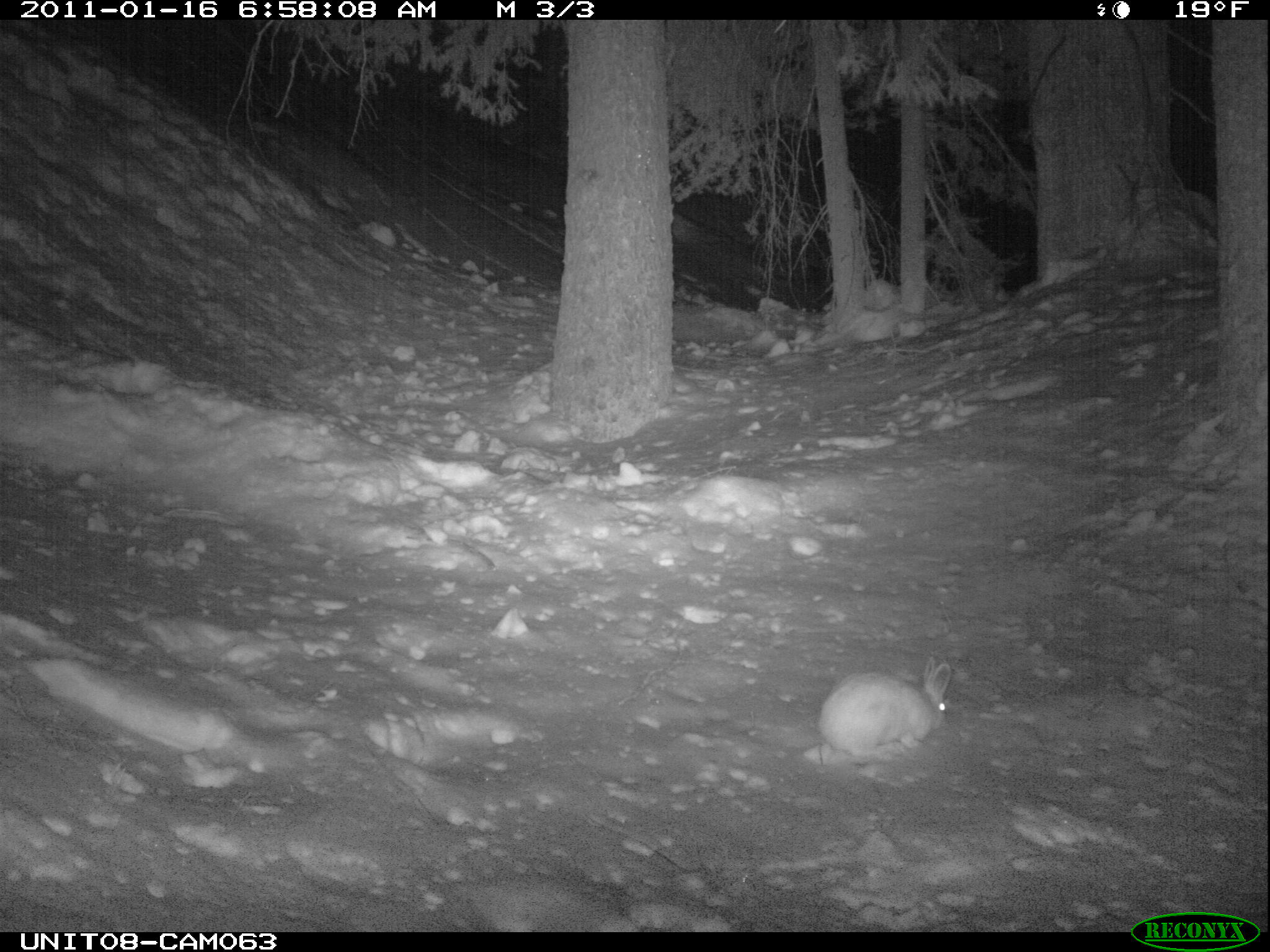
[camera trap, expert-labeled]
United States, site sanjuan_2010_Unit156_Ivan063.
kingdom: Animalia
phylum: Chordata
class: Mammalia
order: Lagomorpha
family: Leporidae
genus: Lepus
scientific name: Lepus americanus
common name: snowshoe hare